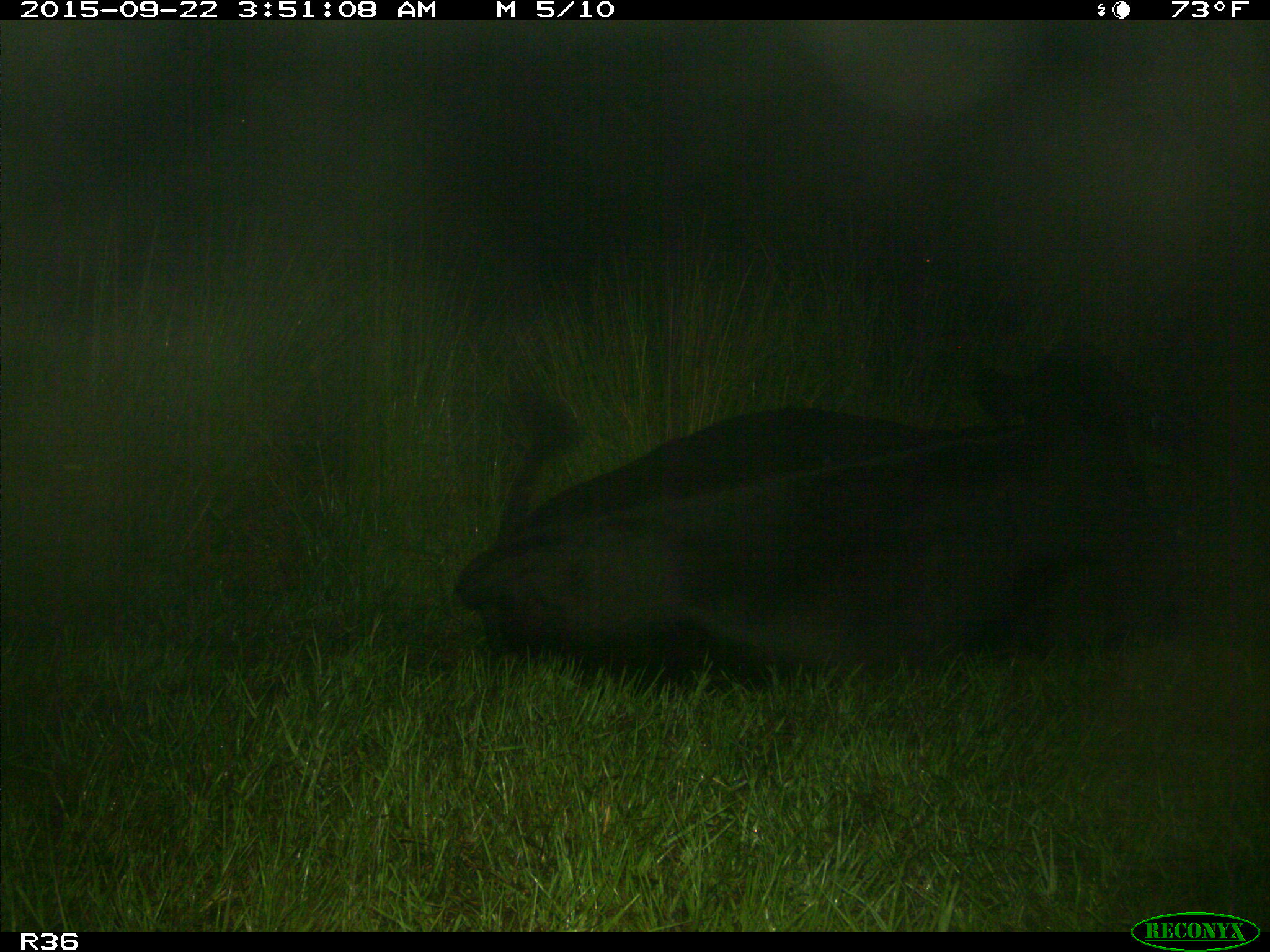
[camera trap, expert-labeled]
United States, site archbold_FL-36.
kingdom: Animalia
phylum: Chordata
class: Mammalia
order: Artiodactyla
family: Bovidae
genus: Bos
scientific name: Bos taurus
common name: domestic cow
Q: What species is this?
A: Bos taurus (domestic cow).